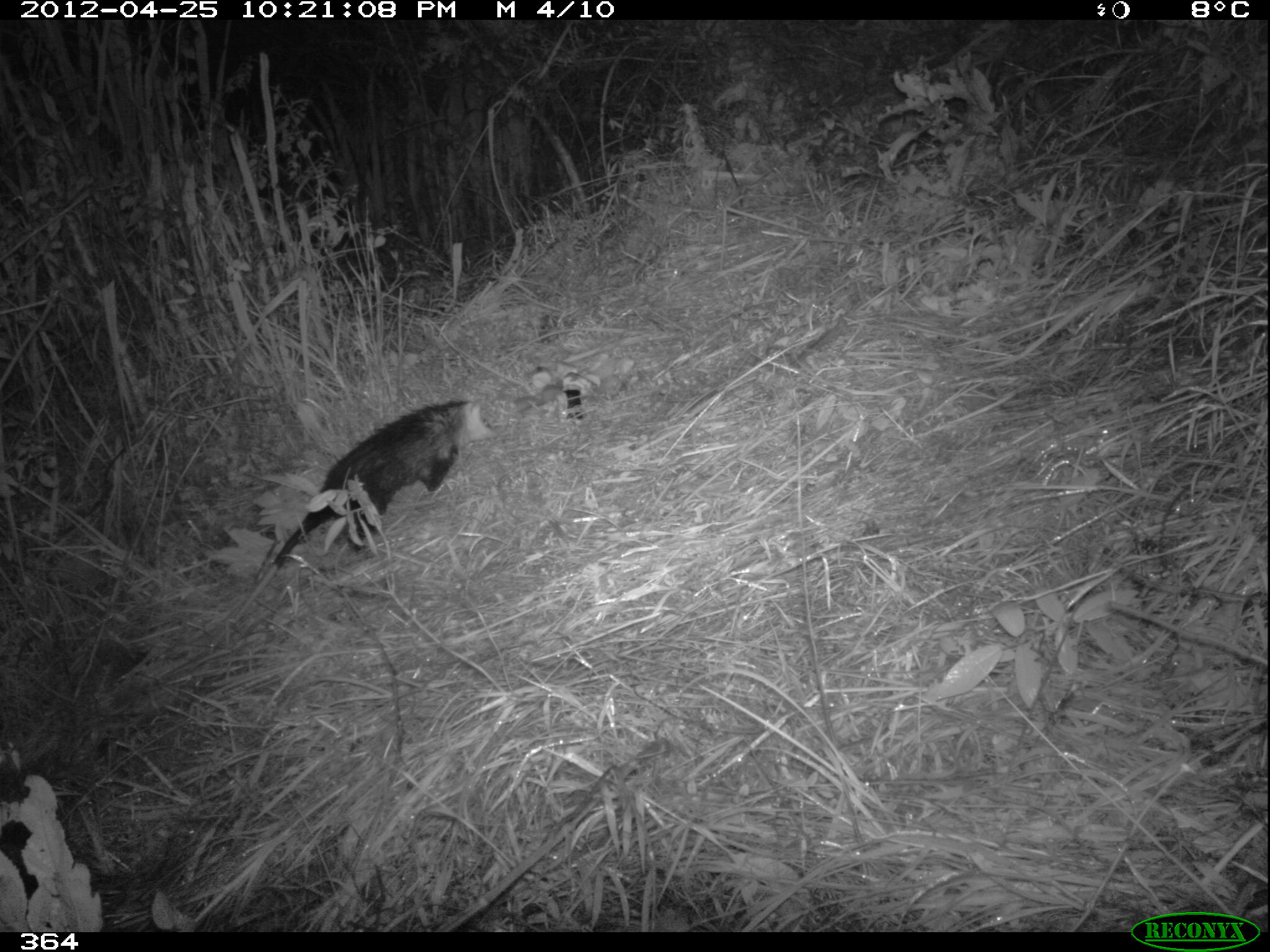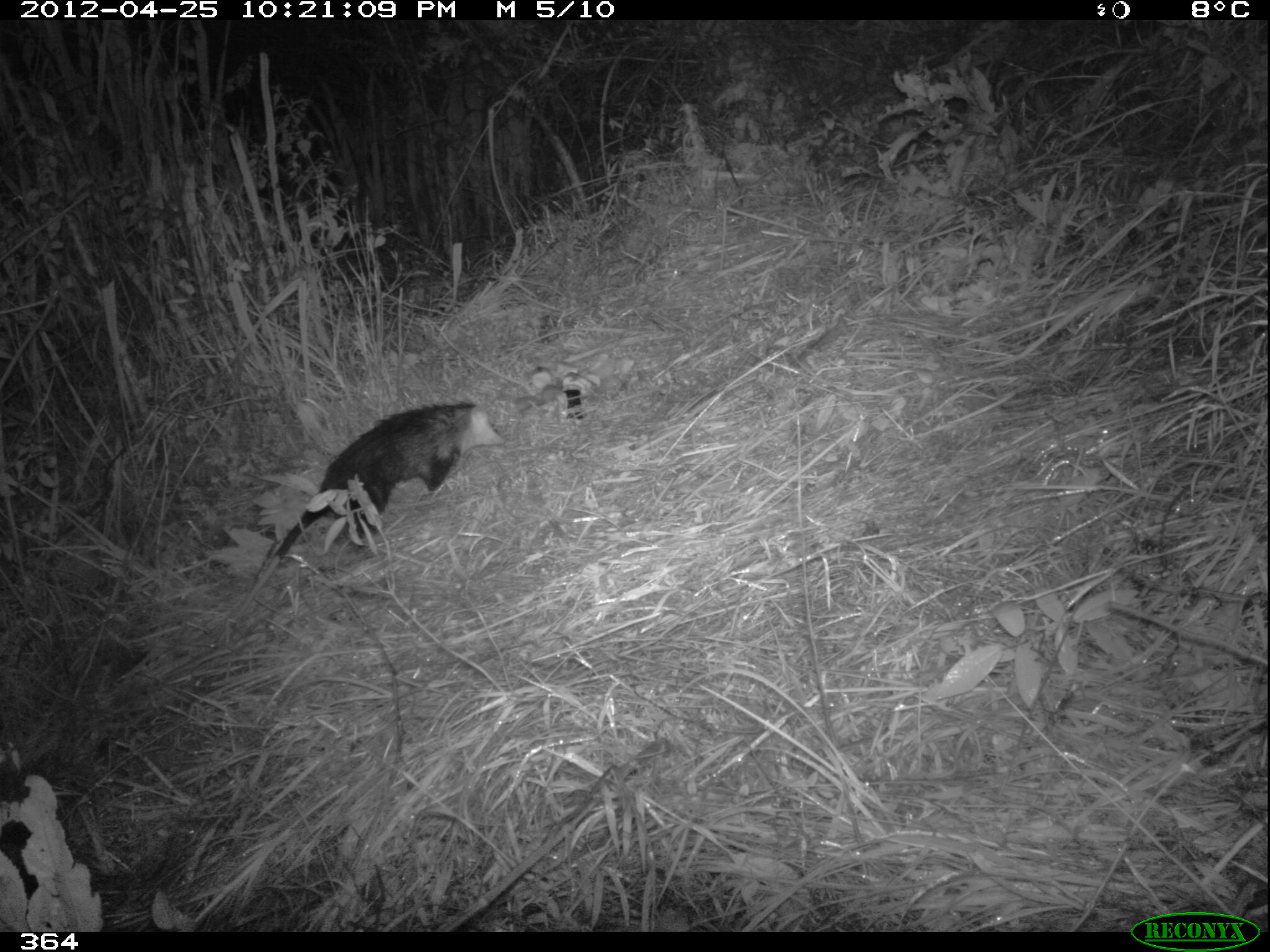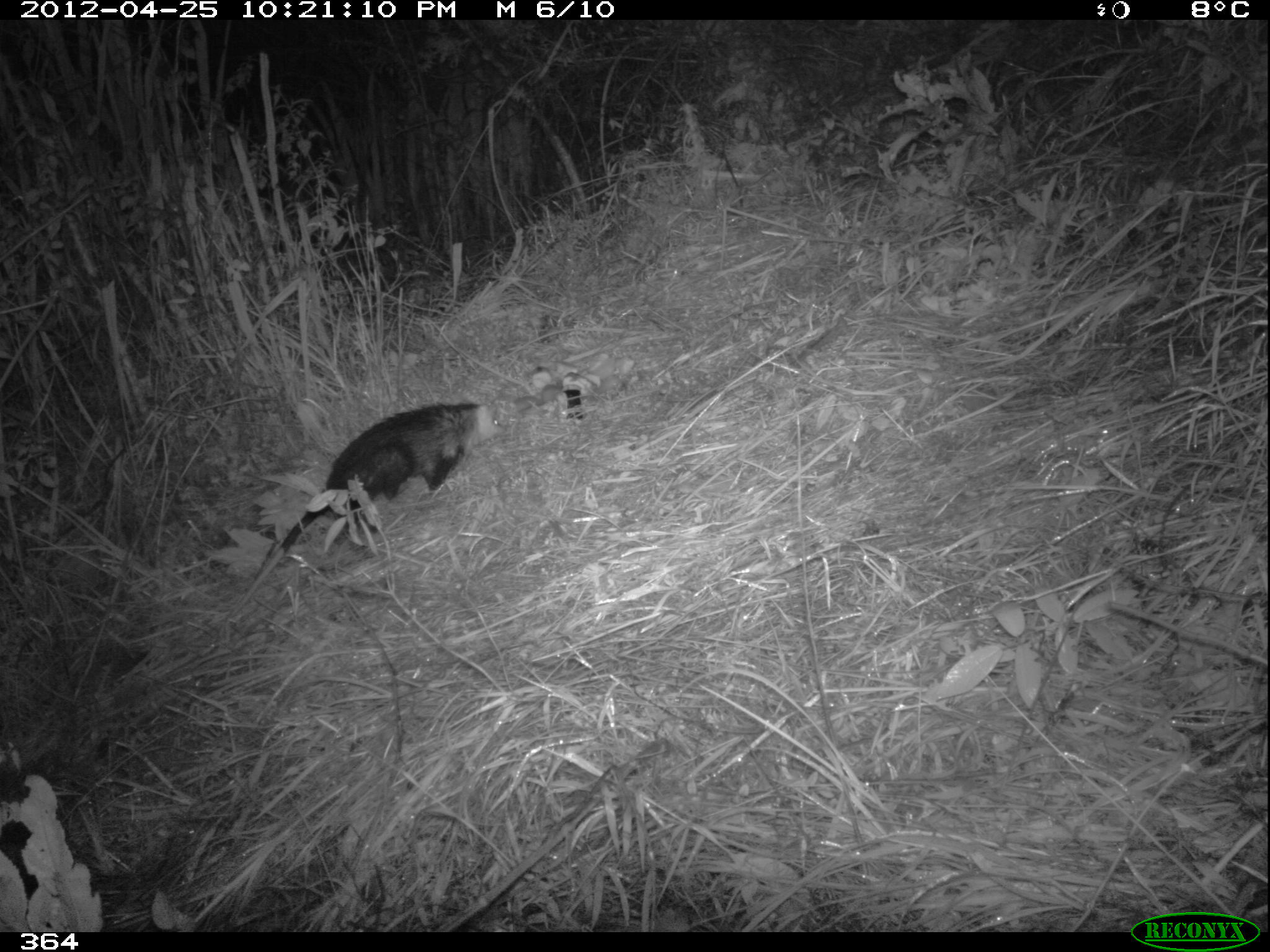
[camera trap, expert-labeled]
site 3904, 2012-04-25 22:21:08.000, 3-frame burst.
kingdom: Animalia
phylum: Chordata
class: Mammalia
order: Didelphimorphia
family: Didelphidae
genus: Didelphis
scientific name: Didelphis pernigra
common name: andean white-eared opossum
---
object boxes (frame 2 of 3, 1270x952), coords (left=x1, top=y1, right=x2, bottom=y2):
didelphis pernigra: (left=209, top=399, right=506, bottom=647)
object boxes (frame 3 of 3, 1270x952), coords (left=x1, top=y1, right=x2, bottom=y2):
didelphis pernigra: (left=216, top=396, right=508, bottom=626)